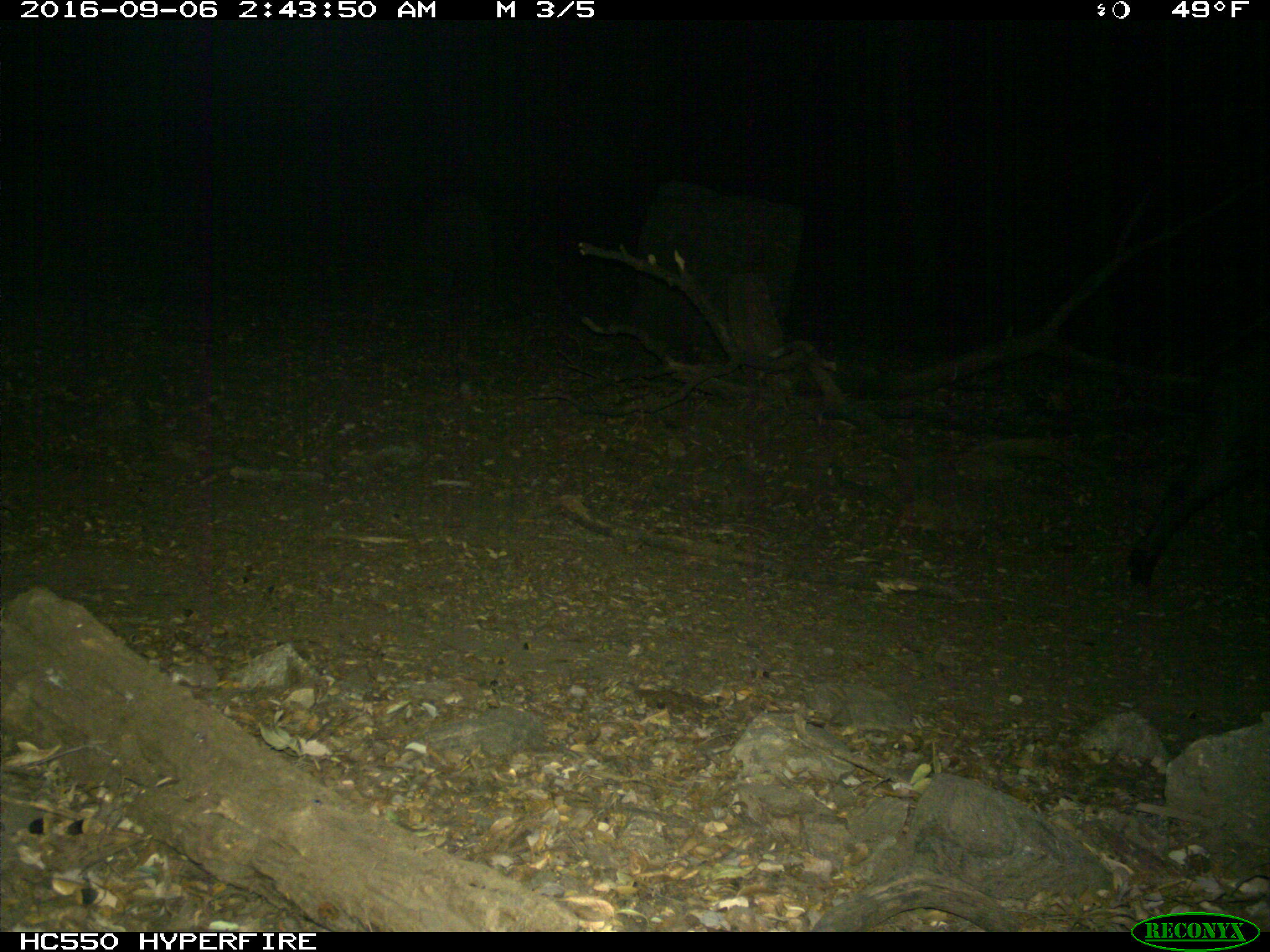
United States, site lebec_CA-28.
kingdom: Animalia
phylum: Chordata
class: Mammalia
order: Artiodactyla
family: Suidae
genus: Sus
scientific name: Sus scrofa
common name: wild boar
Sus scrofa (wild boar).